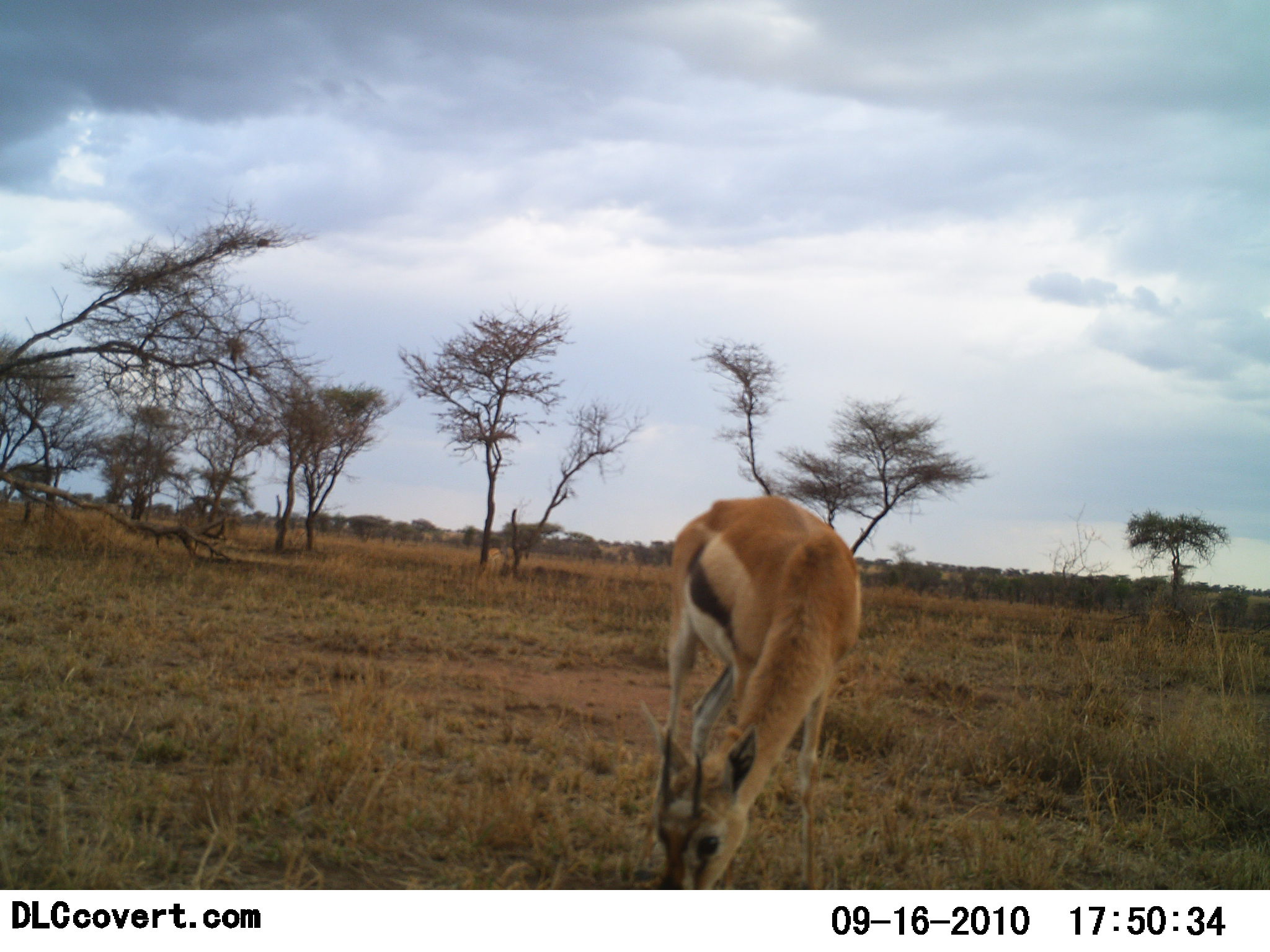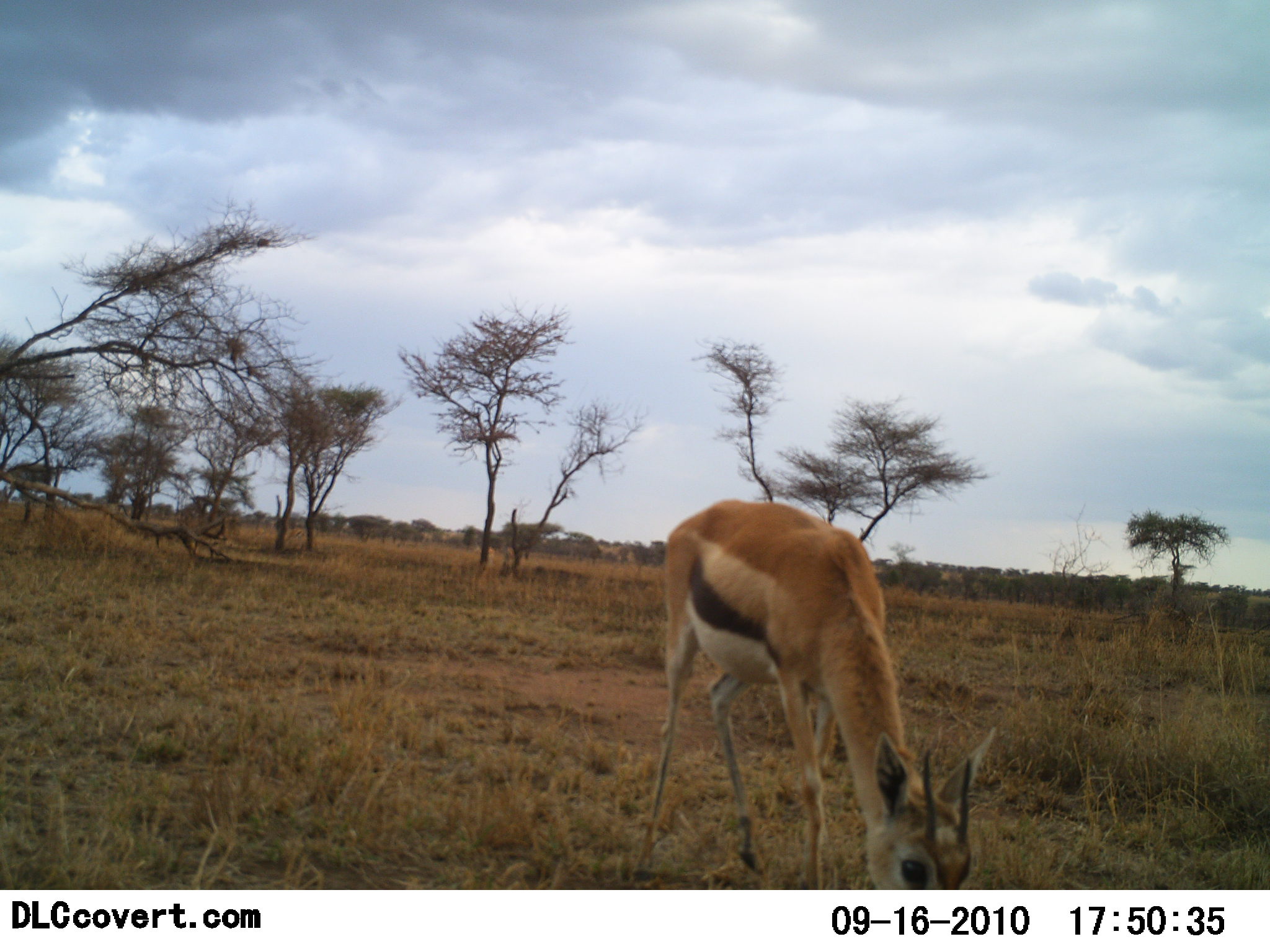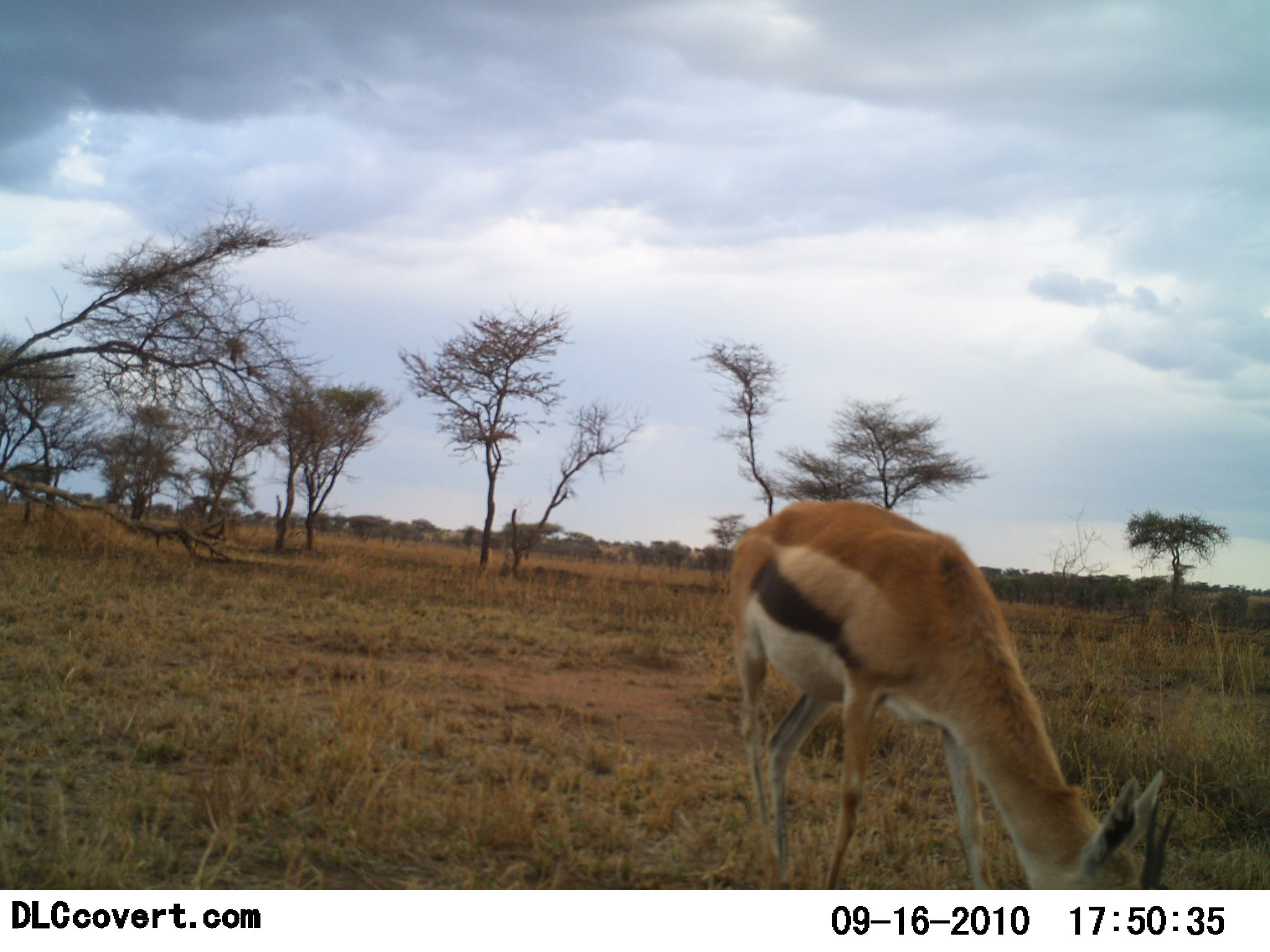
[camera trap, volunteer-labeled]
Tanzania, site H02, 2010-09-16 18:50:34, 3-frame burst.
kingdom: Animalia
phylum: Chordata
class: Mammalia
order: Artiodactyla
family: Bovidae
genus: Eudorcas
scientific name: Eudorcas thomsonii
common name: thomson's gazelle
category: gazellethomsons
Gazellethomsons (thomson's gazelle) (Eudorcas thomsonii), count 1. Behavior (volunteer vote fractions): standing 21%, resting 0%, moving 11%, interacting 0%. Young present (vote fraction): 0%. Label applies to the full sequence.